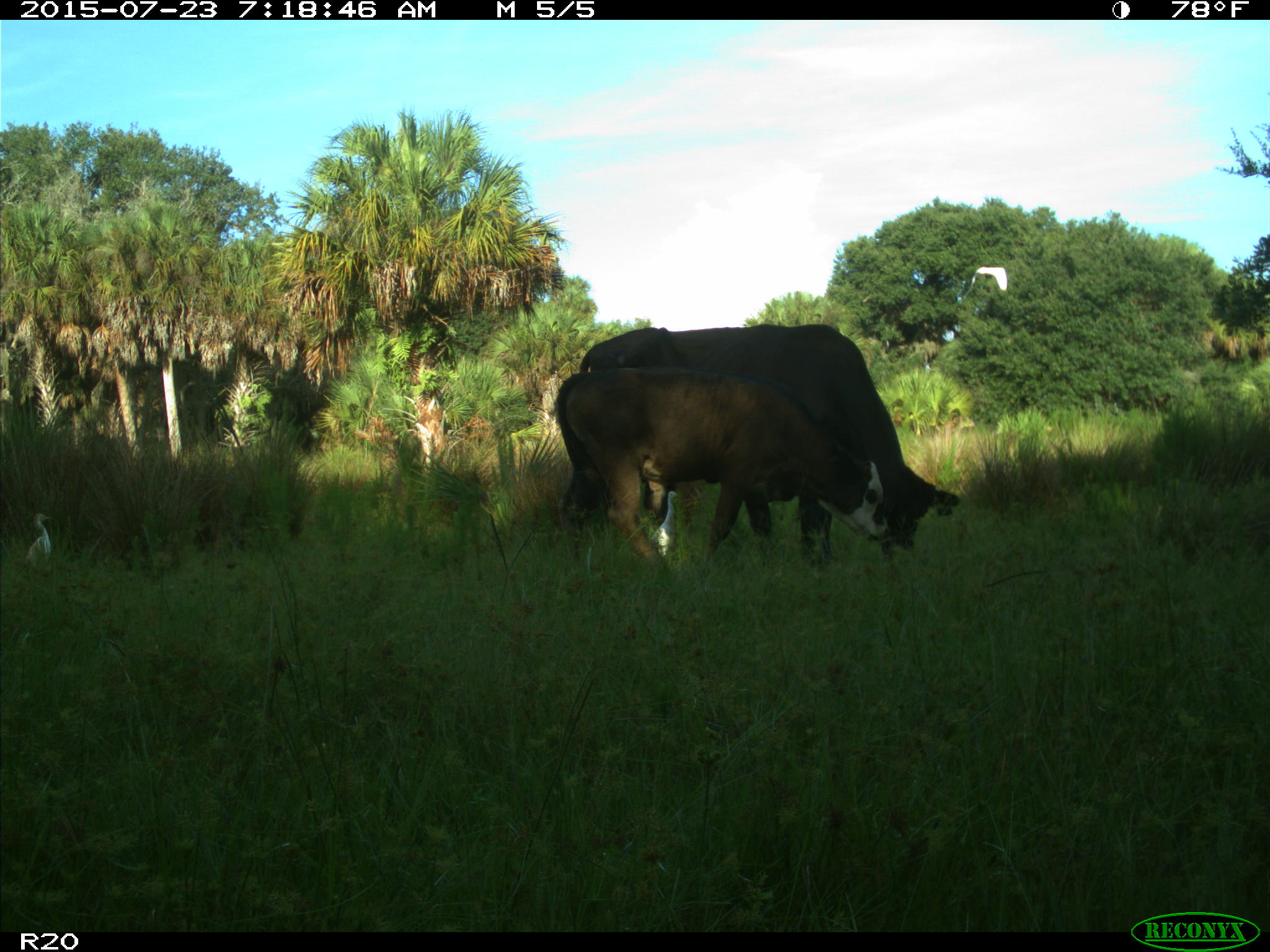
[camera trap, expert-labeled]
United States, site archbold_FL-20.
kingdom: Animalia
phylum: Chordata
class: Mammalia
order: Artiodactyla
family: Bovidae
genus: Bos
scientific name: Bos taurus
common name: domestic cow